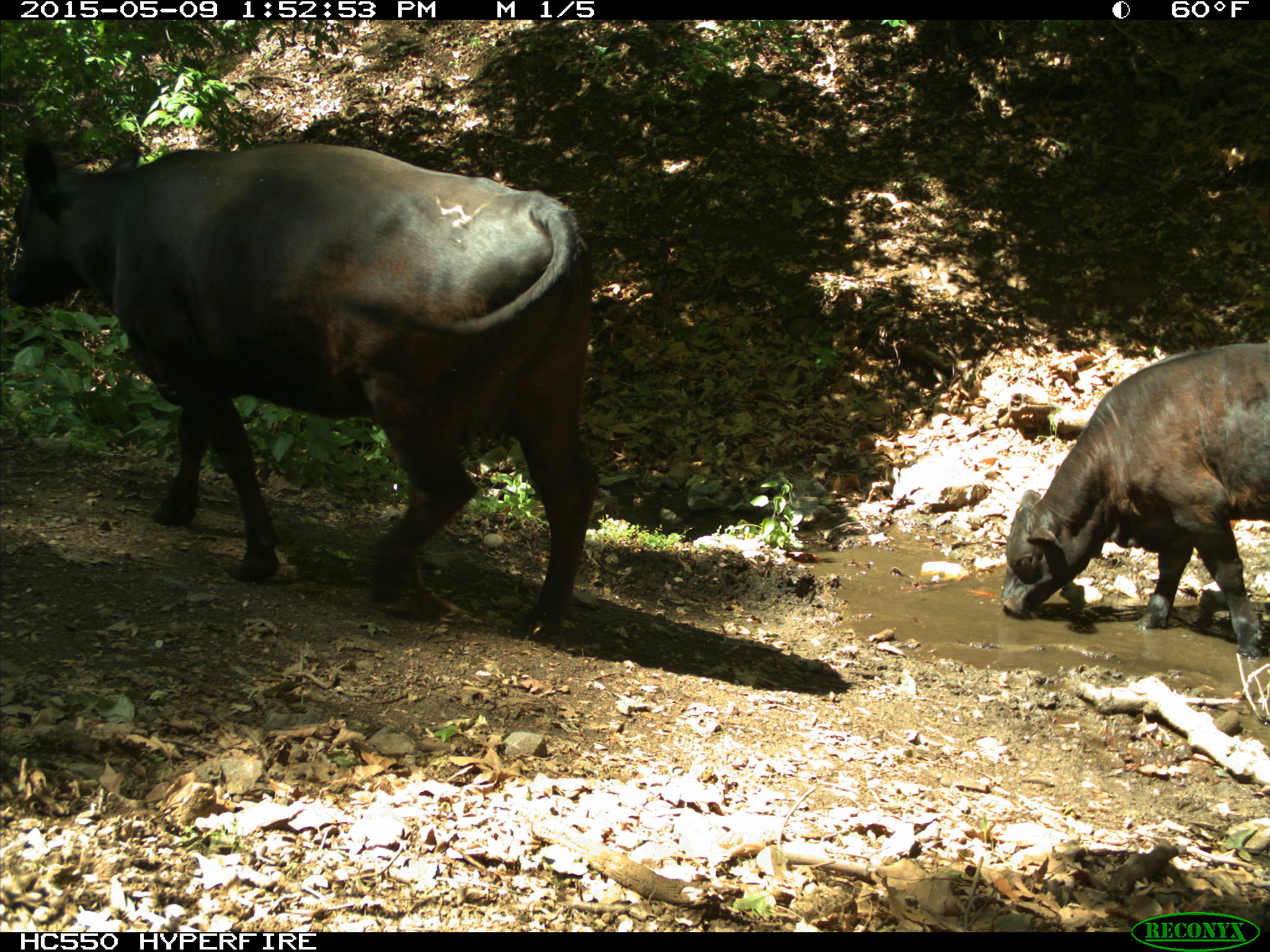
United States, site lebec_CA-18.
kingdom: Animalia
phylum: Chordata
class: Mammalia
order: Artiodactyla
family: Bovidae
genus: Bos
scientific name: Bos taurus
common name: domestic cow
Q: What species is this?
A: Bos taurus (domestic cow).